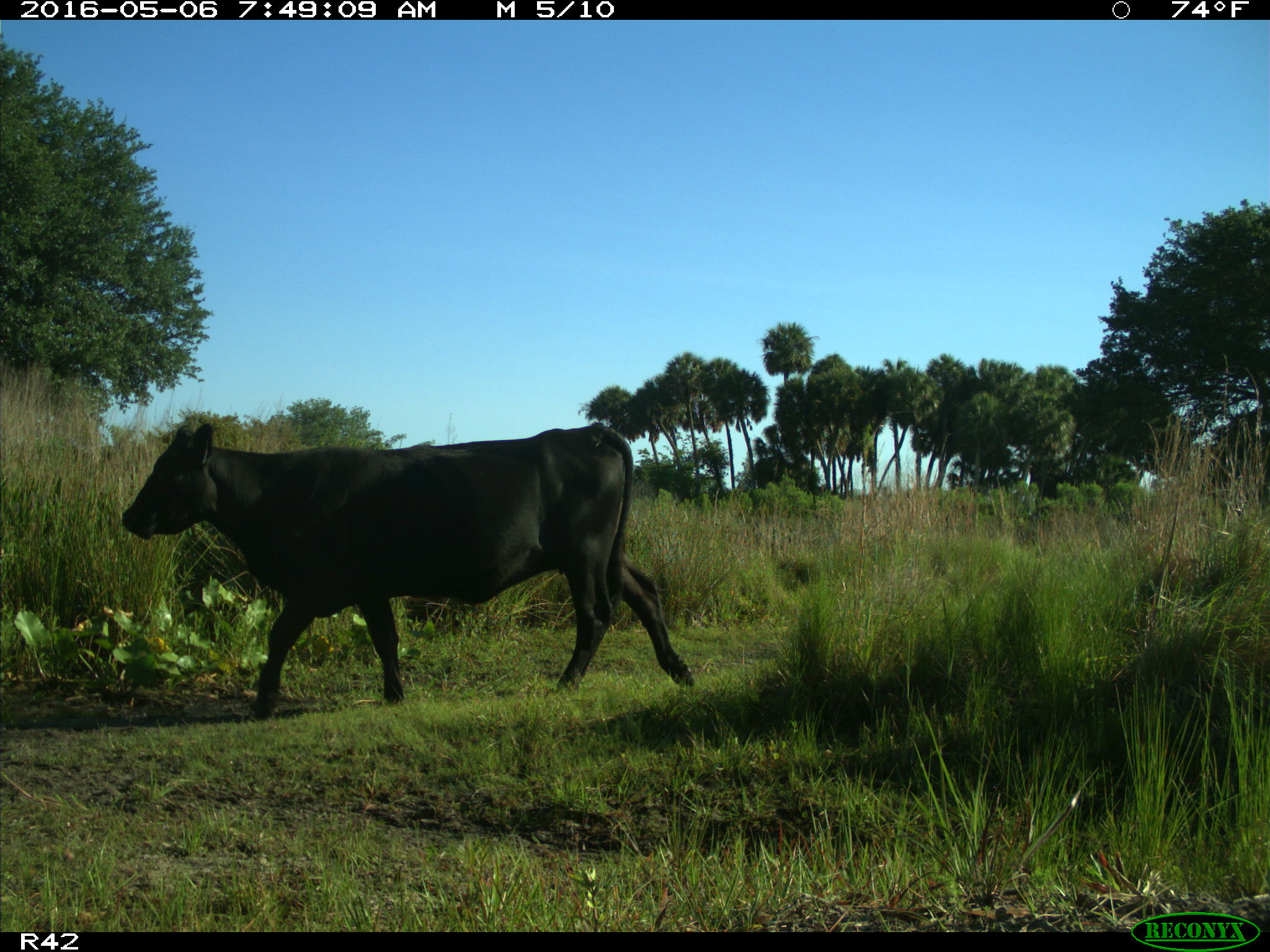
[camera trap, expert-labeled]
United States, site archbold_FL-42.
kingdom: Animalia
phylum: Chordata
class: Mammalia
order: Artiodactyla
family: Bovidae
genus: Bos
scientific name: Bos taurus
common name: domestic cow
Bos taurus (domestic cow).